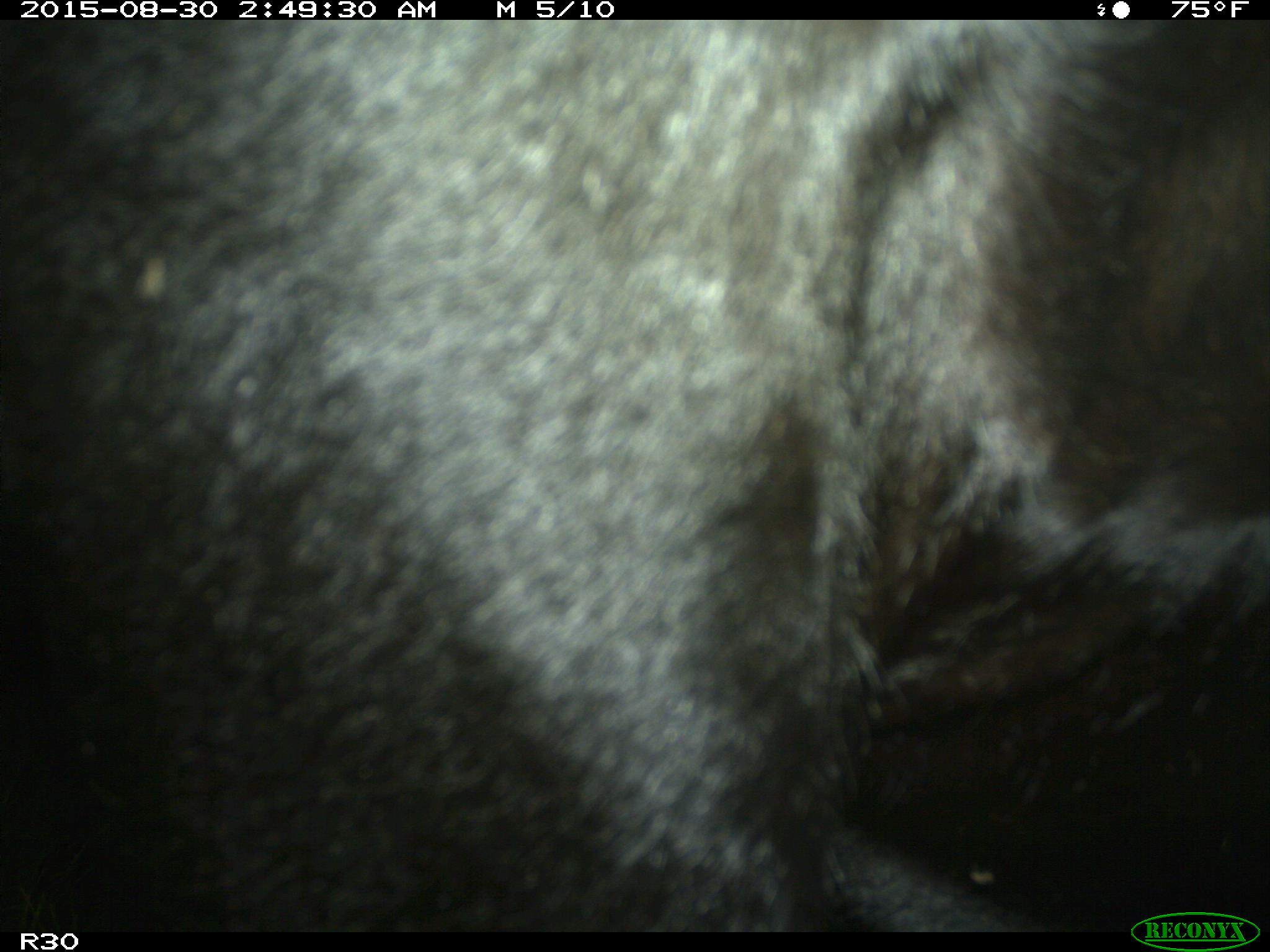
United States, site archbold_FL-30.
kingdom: Animalia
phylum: Chordata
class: Mammalia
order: Artiodactyla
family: Bovidae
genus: Bos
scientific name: Bos taurus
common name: domestic cow